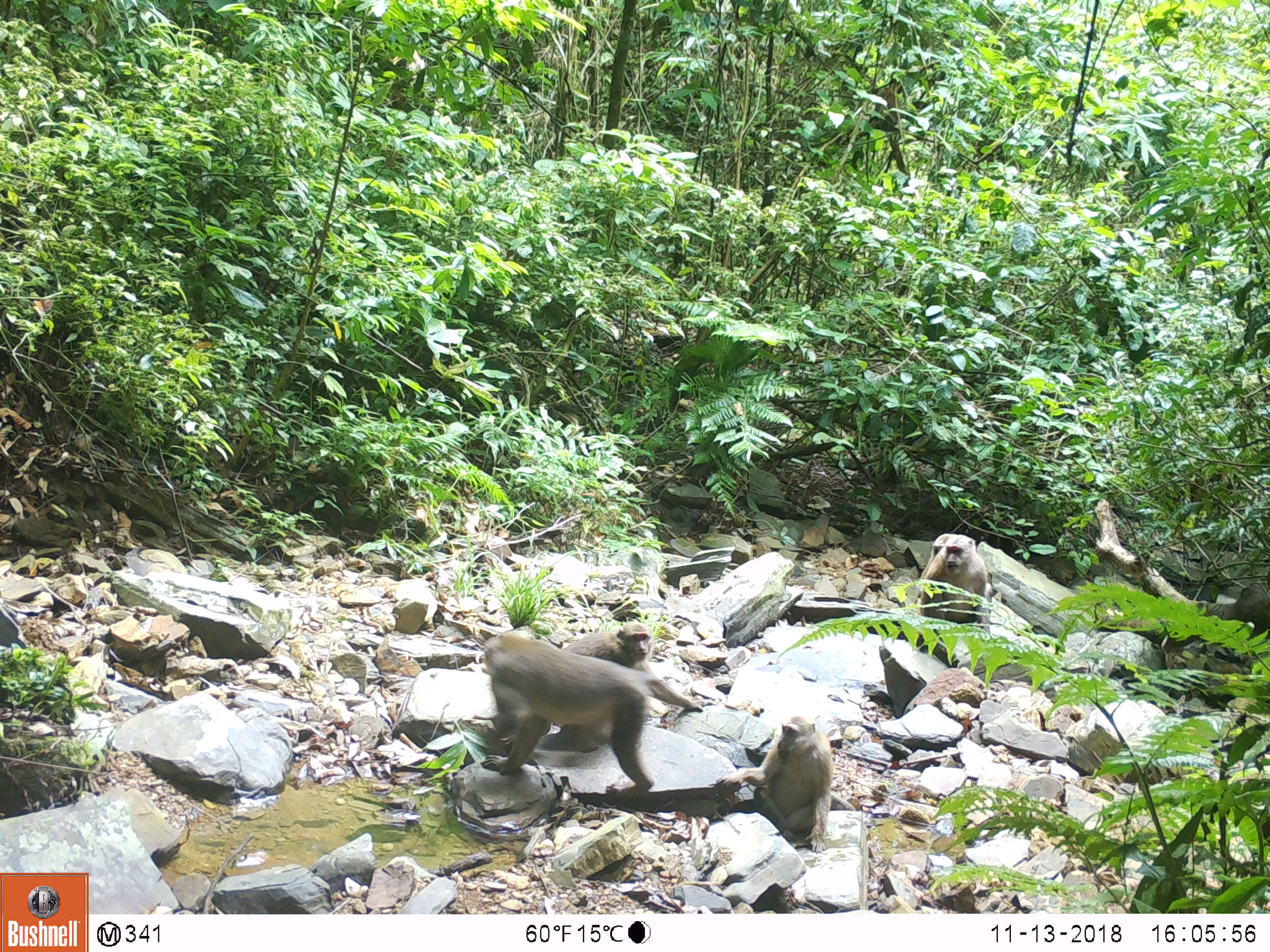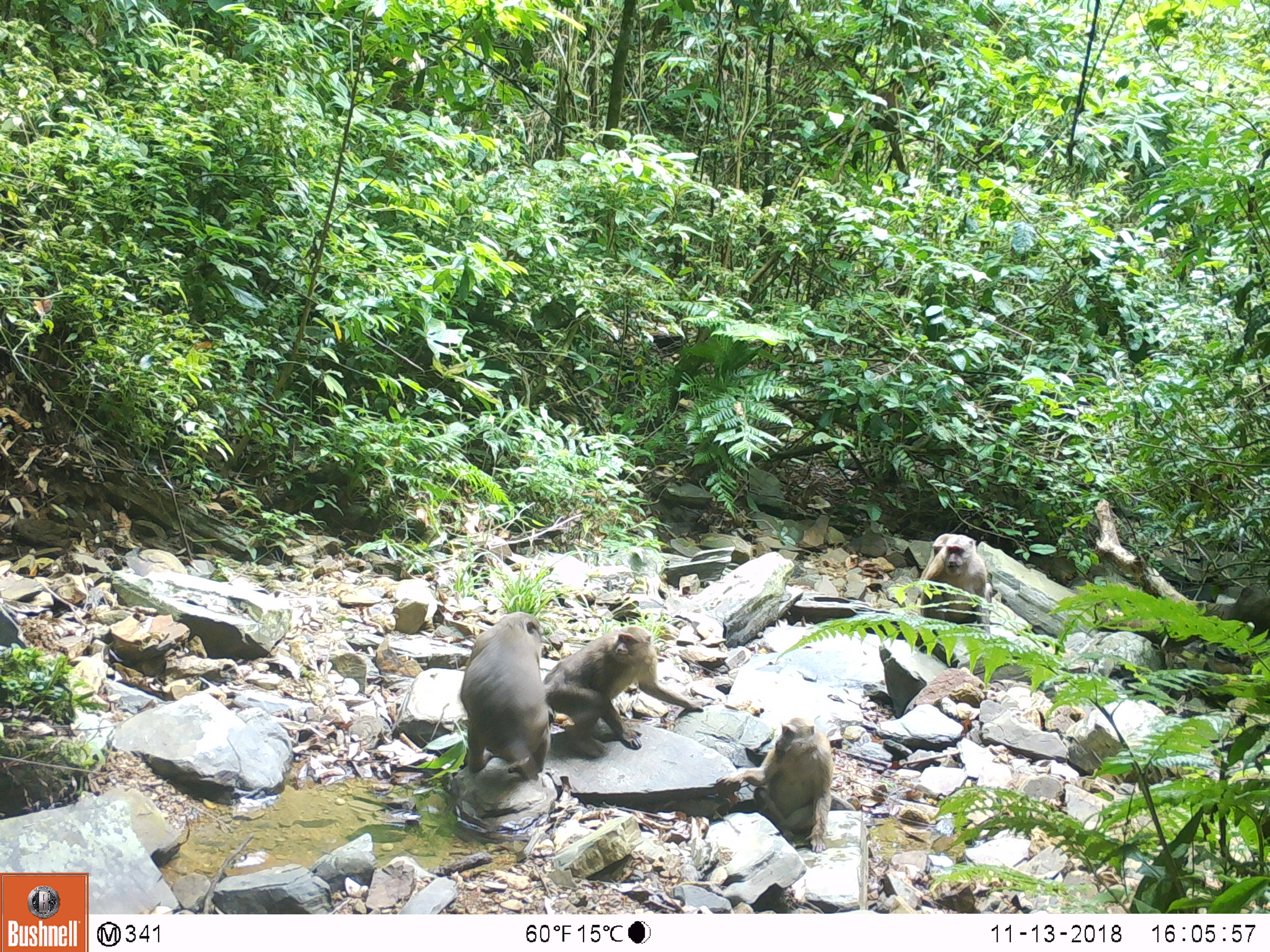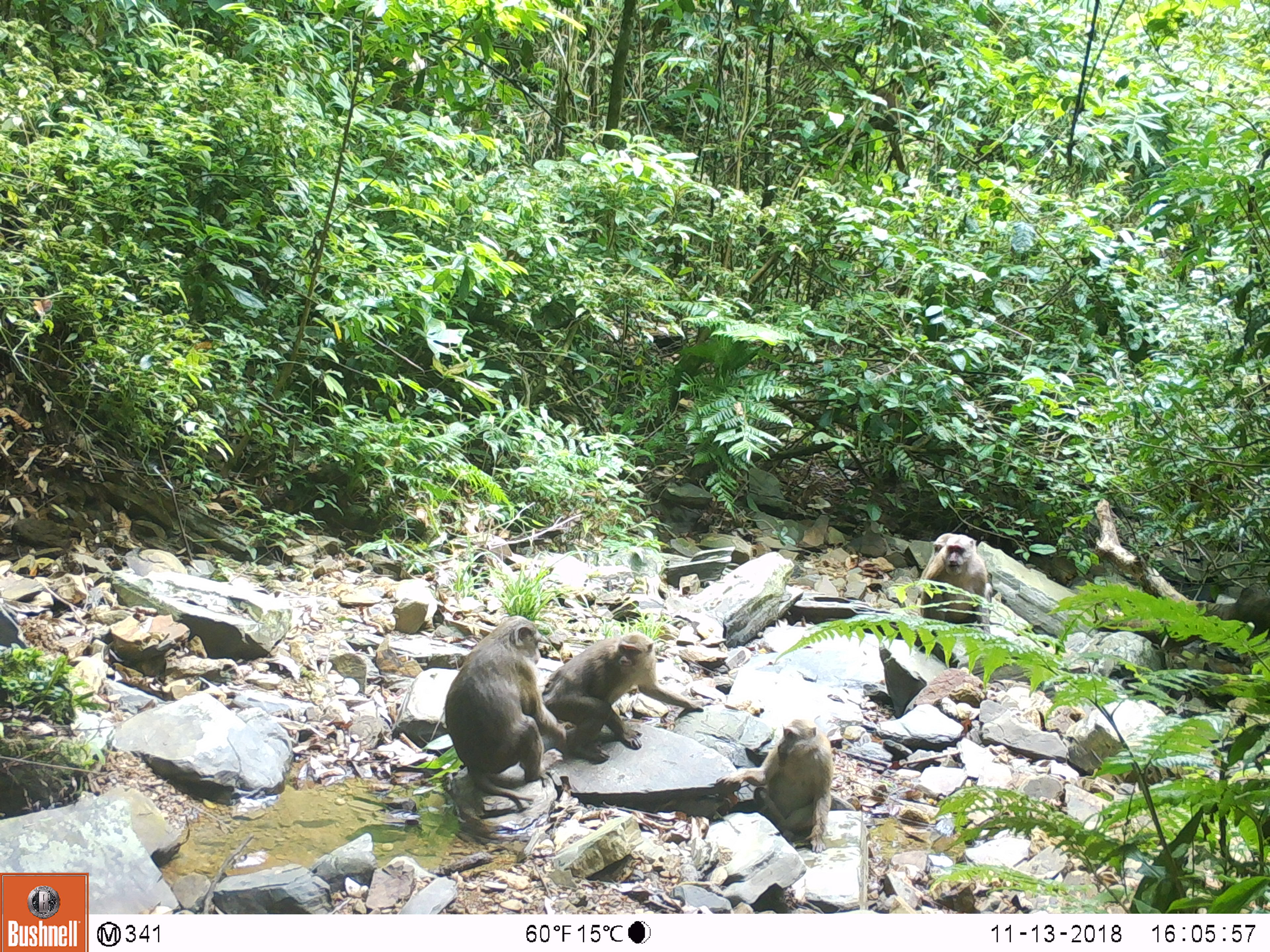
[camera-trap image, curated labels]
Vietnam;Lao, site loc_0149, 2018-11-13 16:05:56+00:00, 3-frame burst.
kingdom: Animalia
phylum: Chordata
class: Mammalia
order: Primates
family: Cercopithecidae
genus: Macaca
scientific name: Macaca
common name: macaques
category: assam or rhesus macaque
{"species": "assam or rhesus macaque (macaques) (Macaca)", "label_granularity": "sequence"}